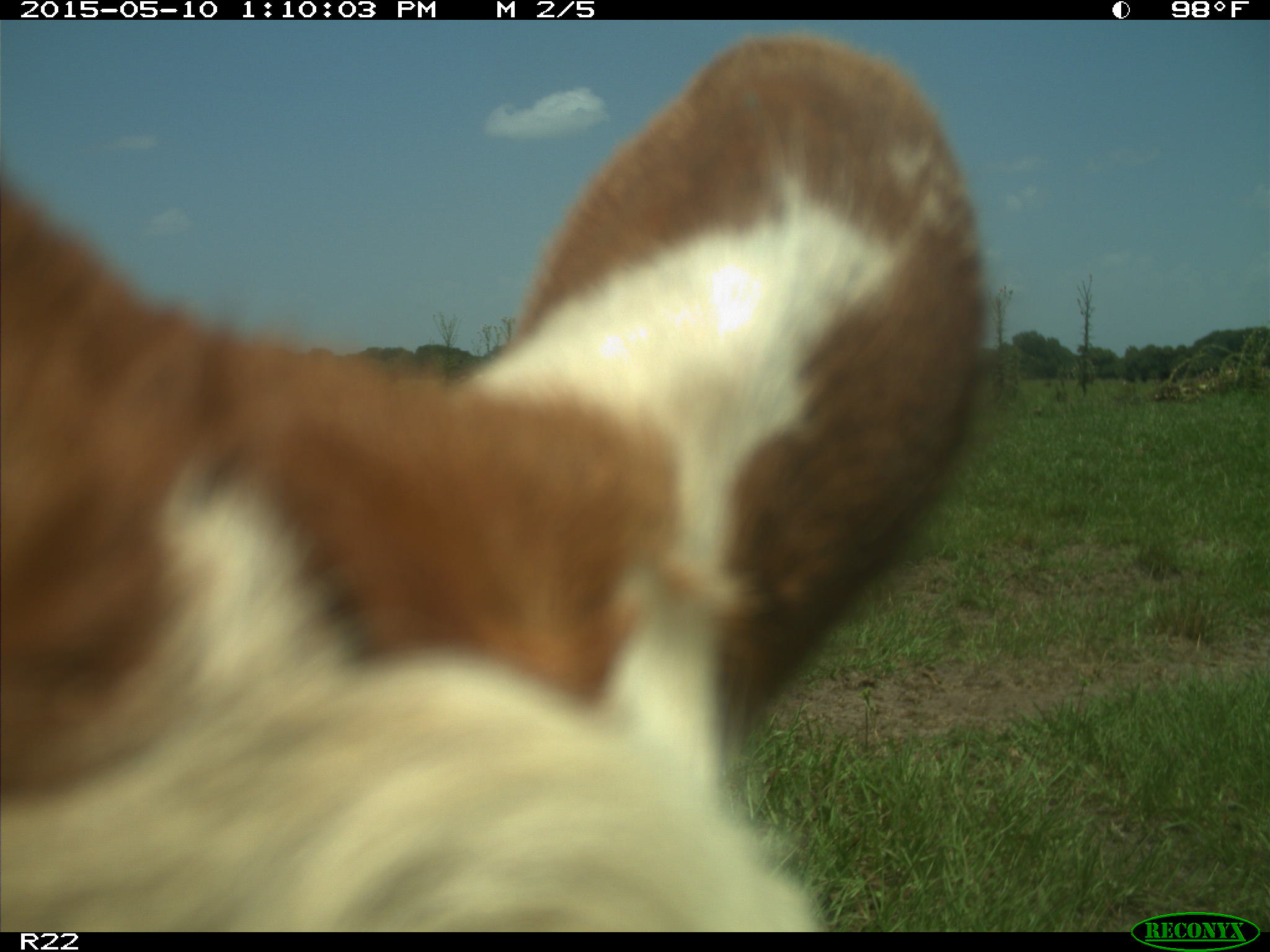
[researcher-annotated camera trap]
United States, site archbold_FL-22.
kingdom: Animalia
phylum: Chordata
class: Mammalia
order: Artiodactyla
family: Bovidae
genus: Bos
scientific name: Bos taurus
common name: domestic cow